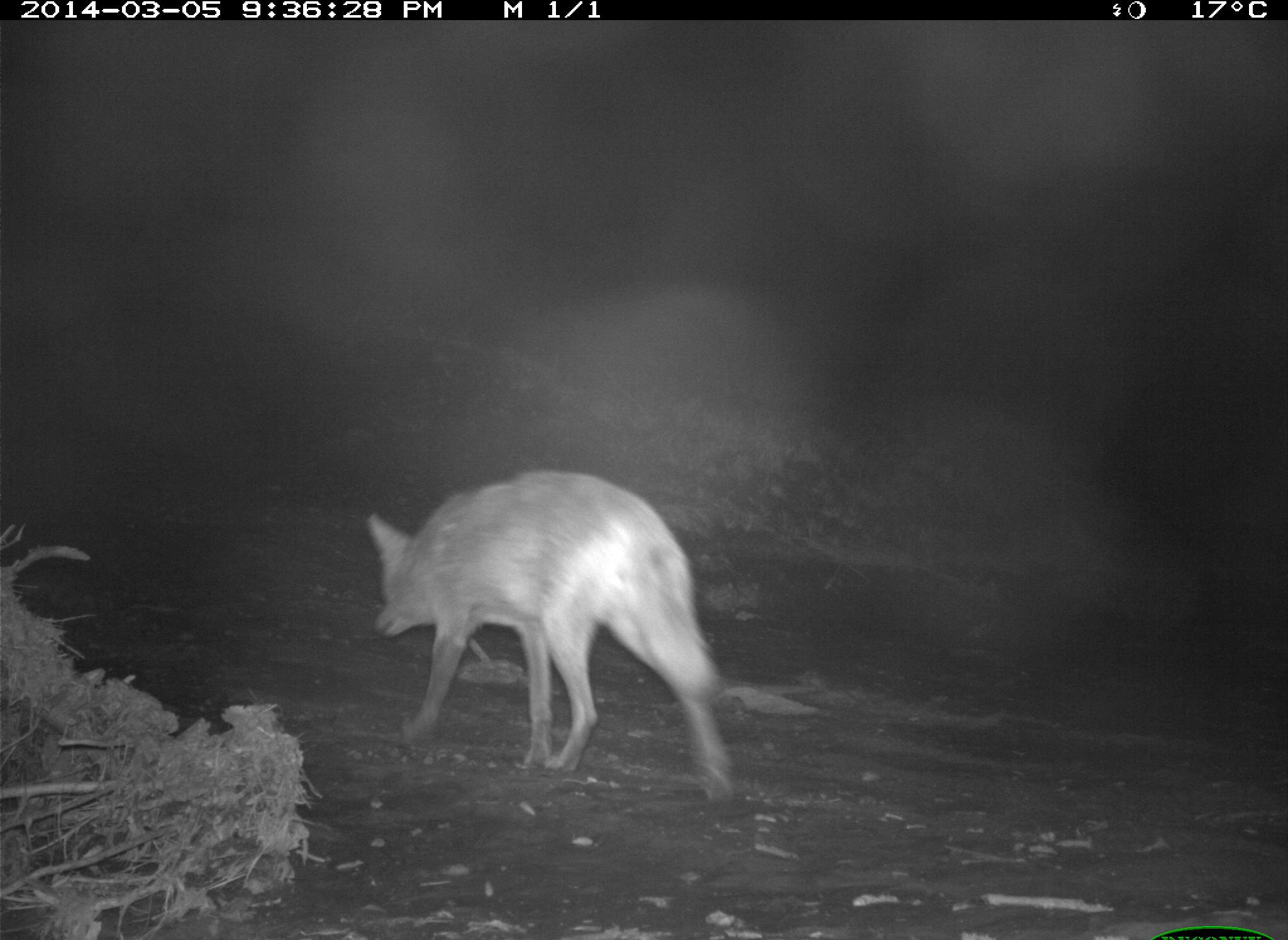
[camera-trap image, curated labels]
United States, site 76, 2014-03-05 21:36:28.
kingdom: Animalia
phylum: Chordata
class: Mammalia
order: Carnivora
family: Canidae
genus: Canis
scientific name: Canis latrans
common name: coyote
Coyote (Canis latrans).